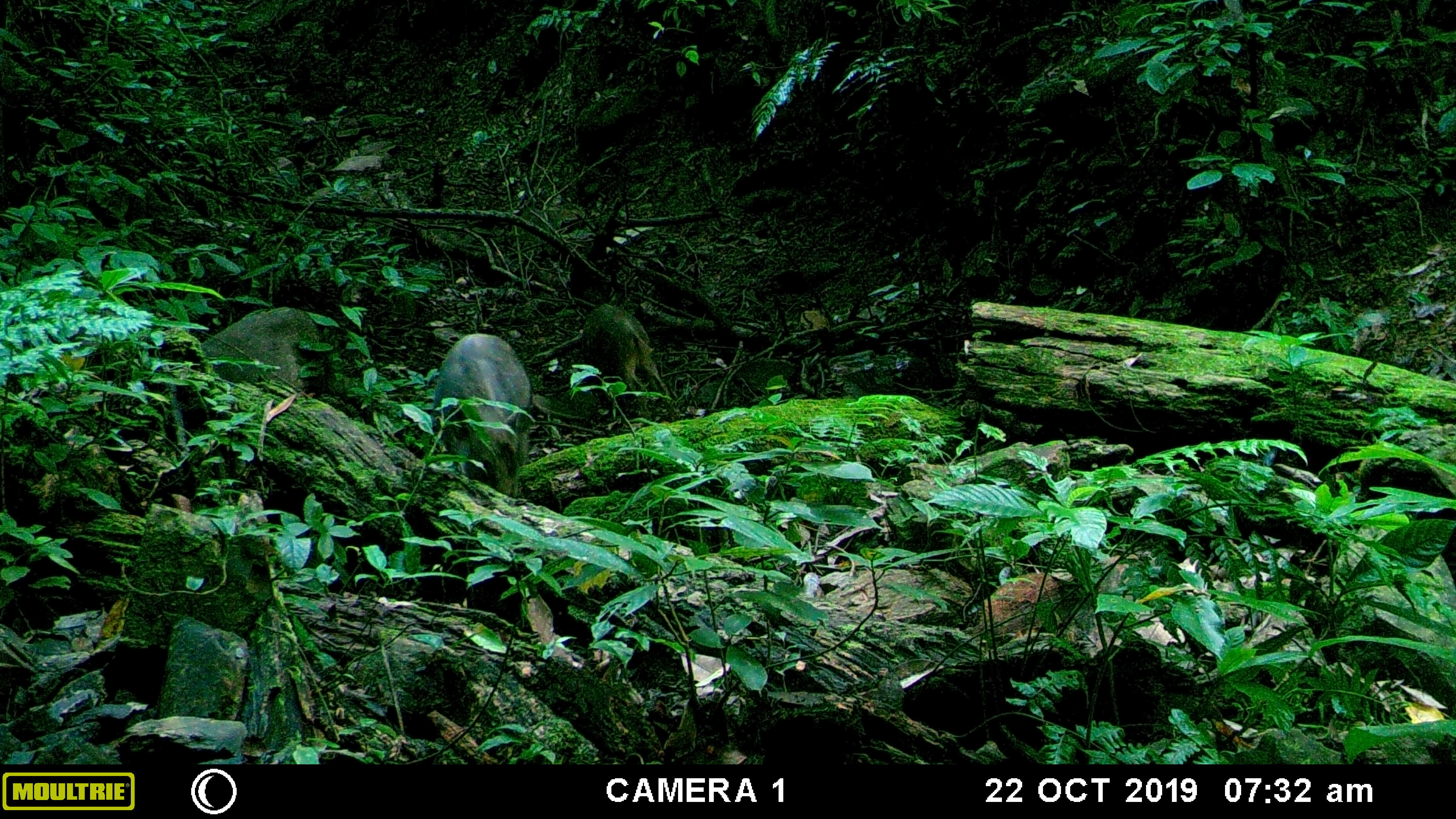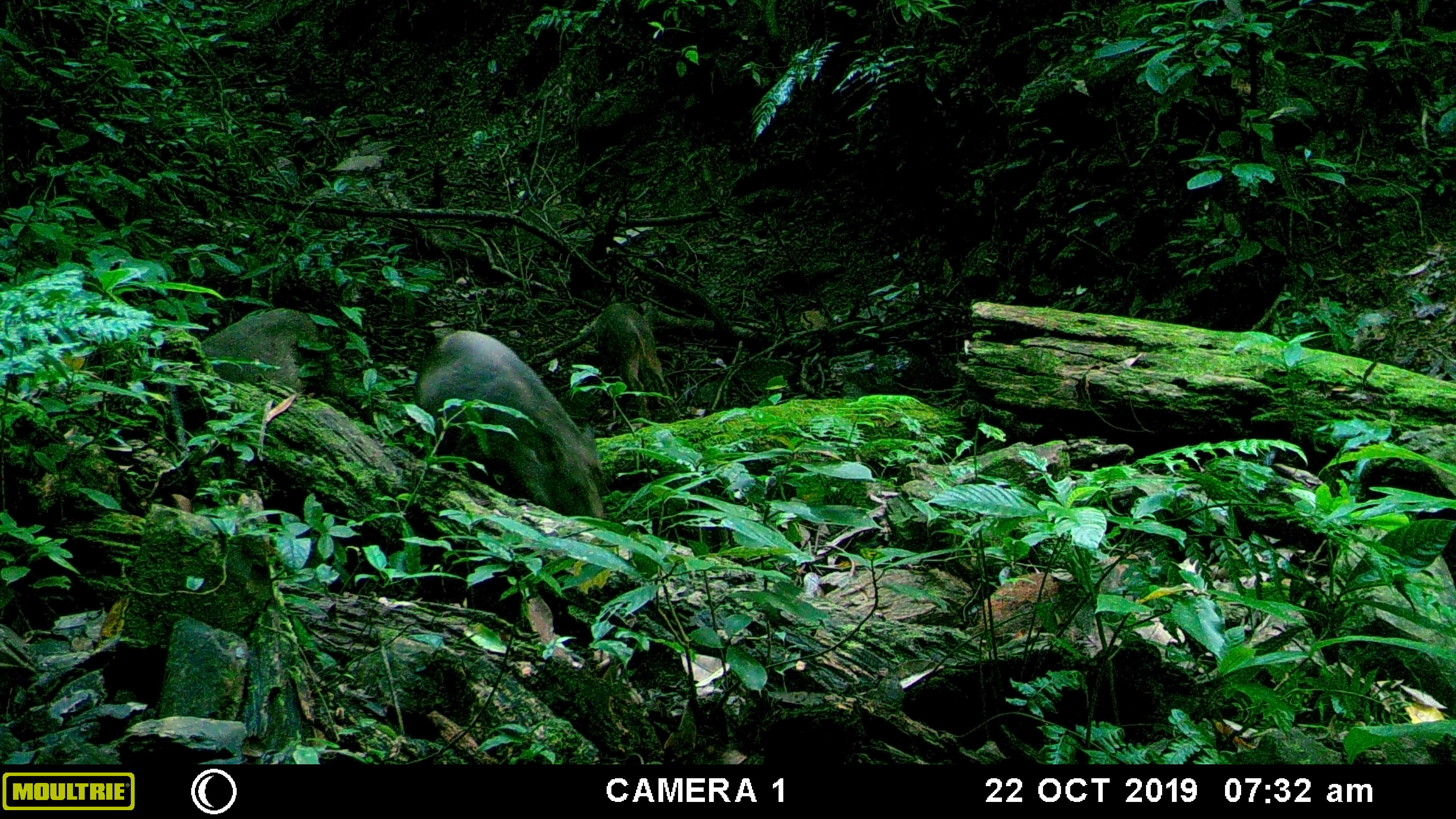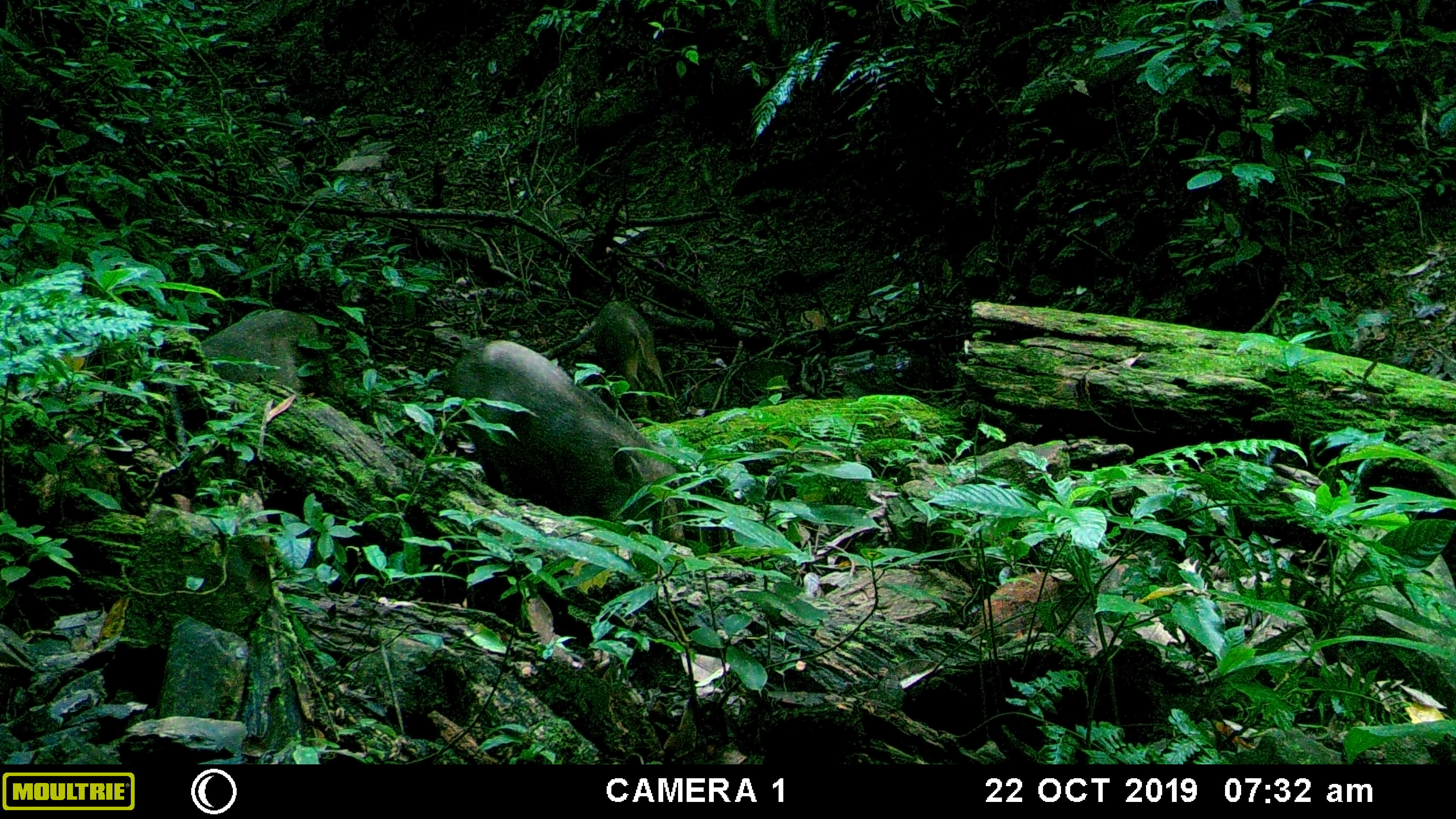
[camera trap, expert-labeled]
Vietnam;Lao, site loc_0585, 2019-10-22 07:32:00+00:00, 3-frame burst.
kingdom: Animalia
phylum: Chordata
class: Mammalia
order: Artiodactyla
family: Suidae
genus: Sus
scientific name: Sus scrofa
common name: eurasian wild pig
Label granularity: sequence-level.